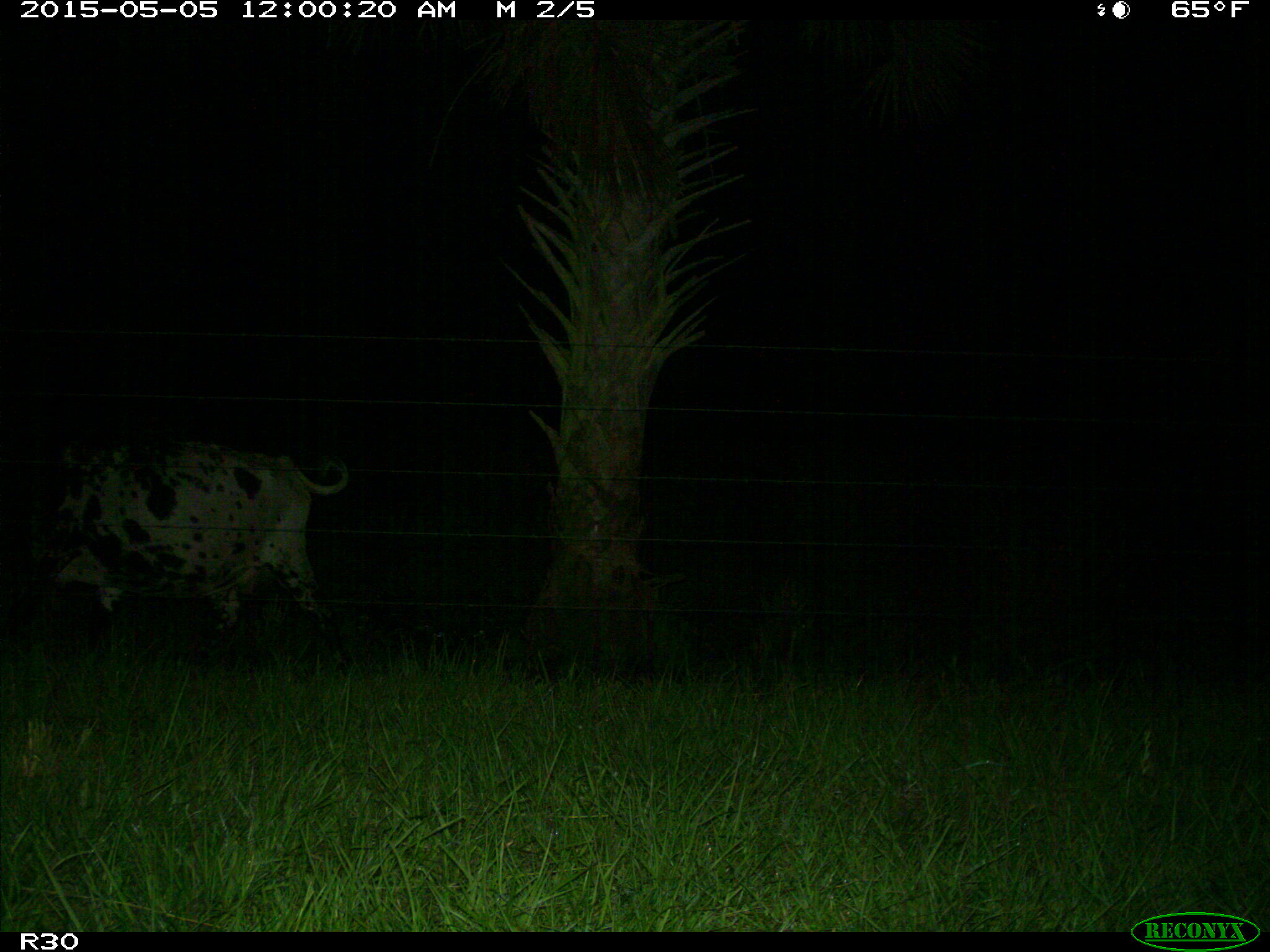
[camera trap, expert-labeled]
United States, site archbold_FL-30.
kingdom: Animalia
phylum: Chordata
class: Mammalia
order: Artiodactyla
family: Bovidae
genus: Bos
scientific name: Bos taurus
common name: domestic cow